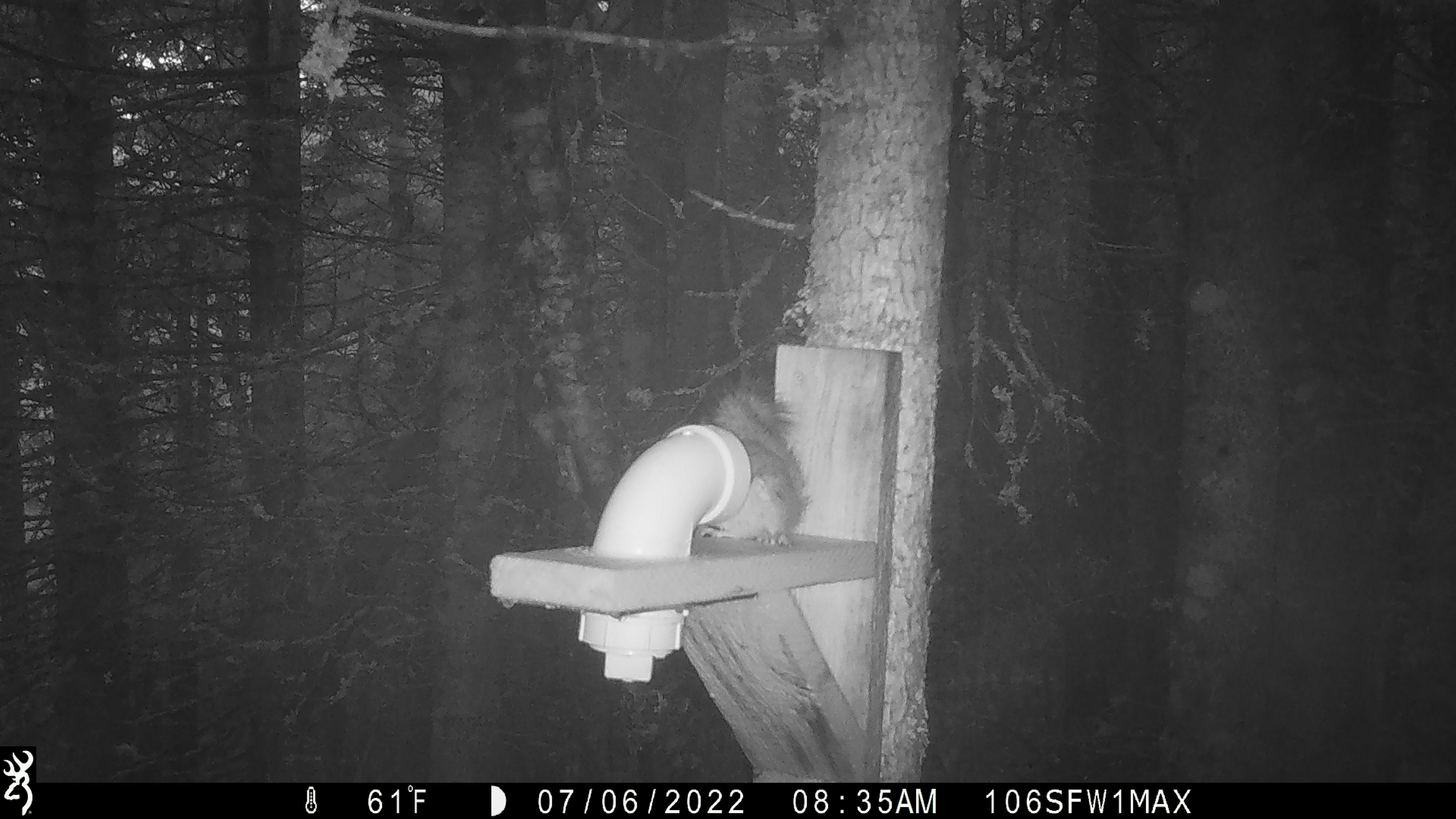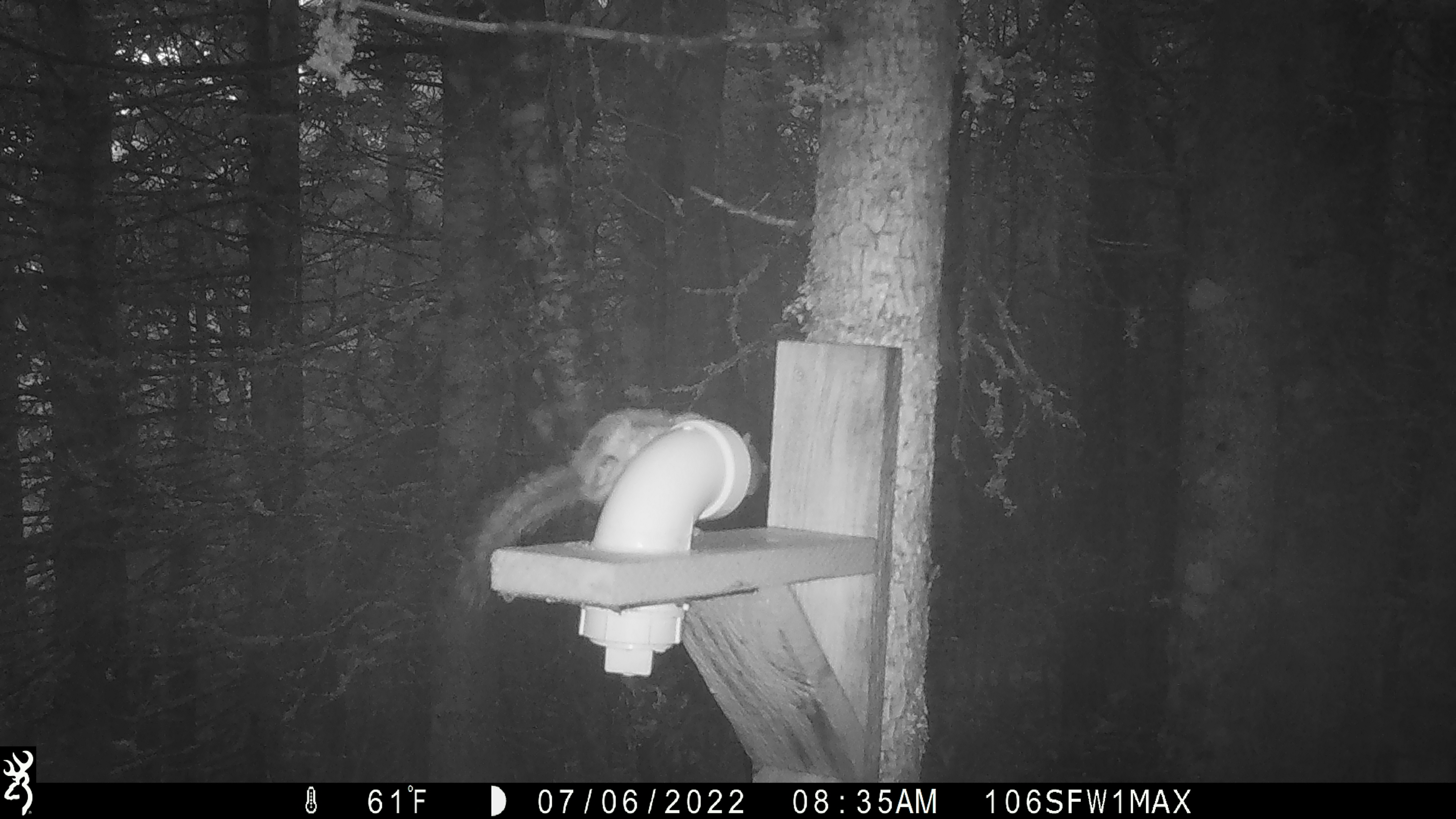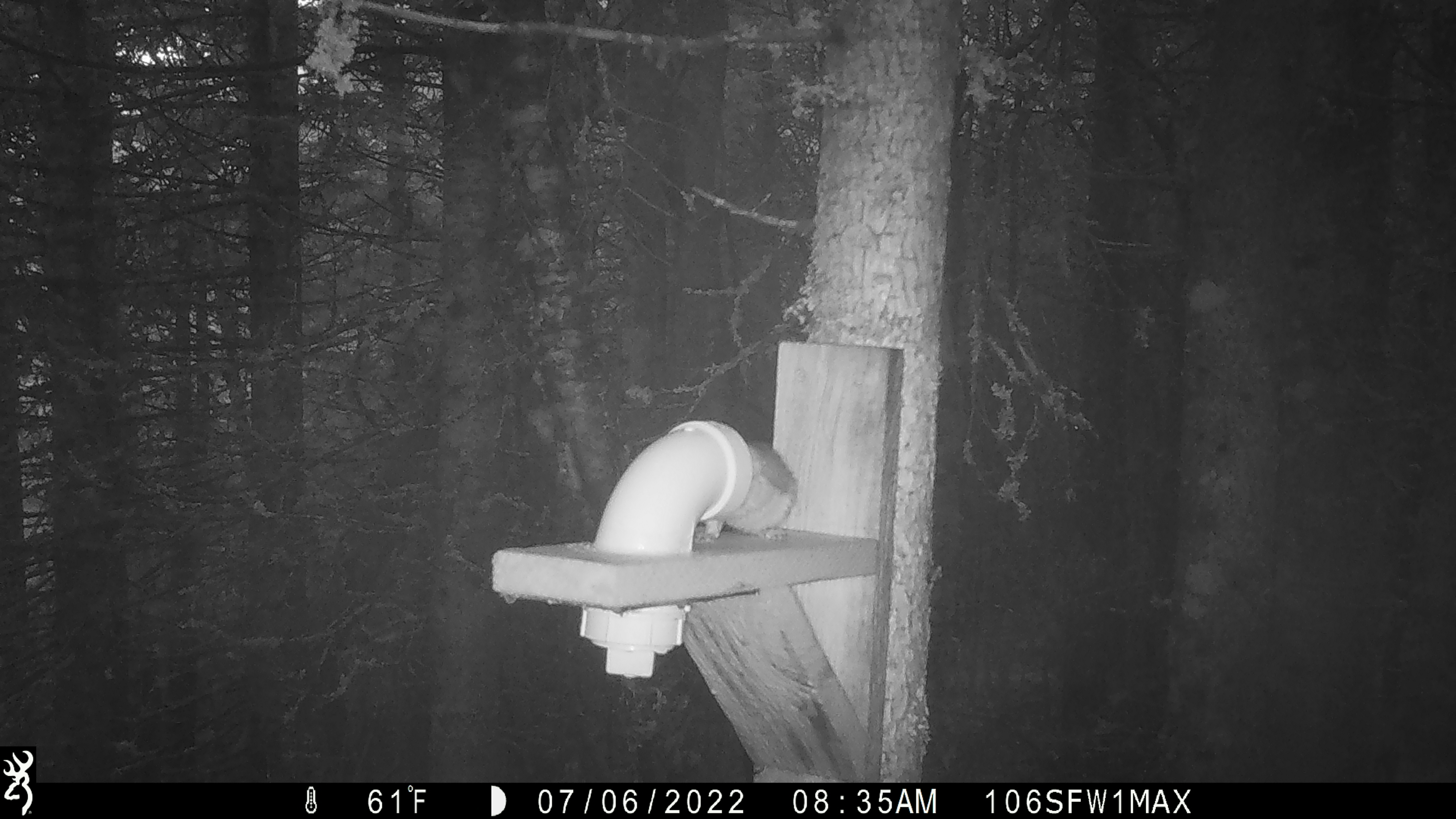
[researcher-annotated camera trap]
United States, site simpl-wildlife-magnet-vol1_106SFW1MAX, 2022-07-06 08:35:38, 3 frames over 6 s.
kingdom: Animalia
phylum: Chordata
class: Mammalia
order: Rodentia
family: Sciuridae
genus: Tamiasciurus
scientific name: Tamiasciurus hudsonicus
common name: red squirrel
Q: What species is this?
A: Red squirrel (Tamiasciurus hudsonicus).